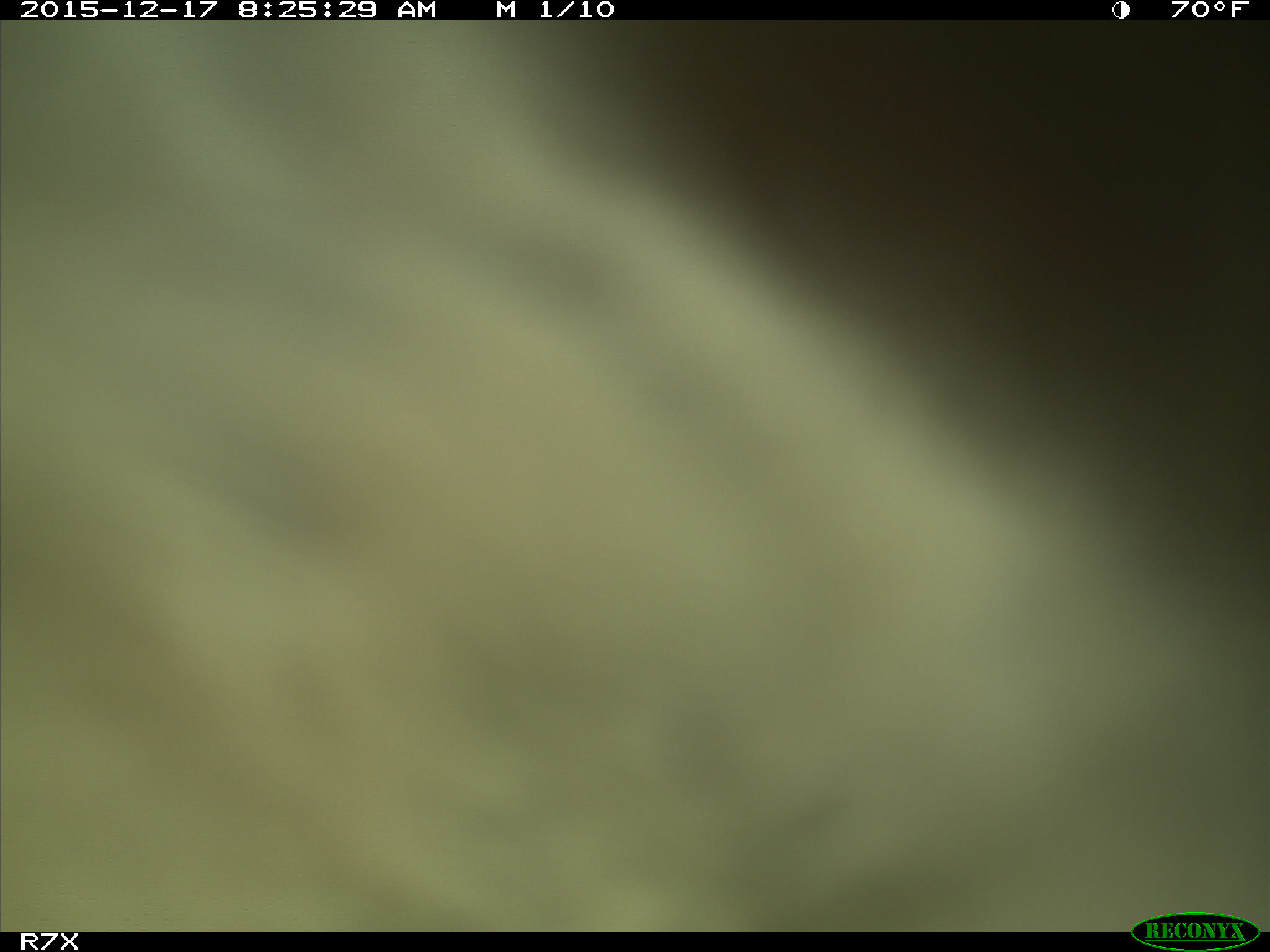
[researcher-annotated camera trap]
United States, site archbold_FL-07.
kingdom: Animalia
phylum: Chordata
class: Mammalia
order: Artiodactyla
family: Bovidae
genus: Bos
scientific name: Bos taurus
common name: domestic cow